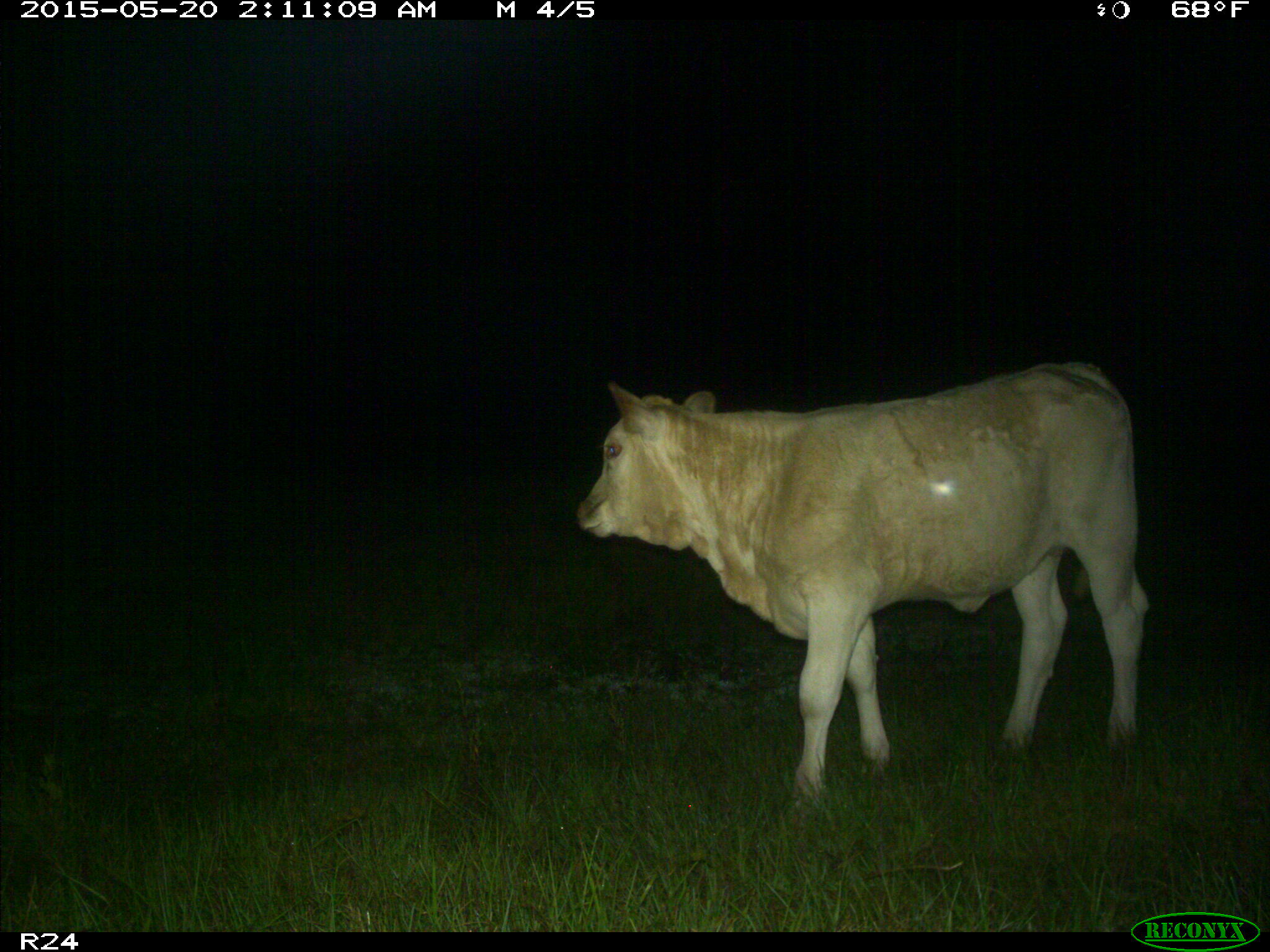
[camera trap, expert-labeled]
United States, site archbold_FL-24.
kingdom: Animalia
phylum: Chordata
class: Mammalia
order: Artiodactyla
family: Bovidae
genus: Bos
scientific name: Bos taurus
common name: domestic cow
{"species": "Bos taurus (domestic cow)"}